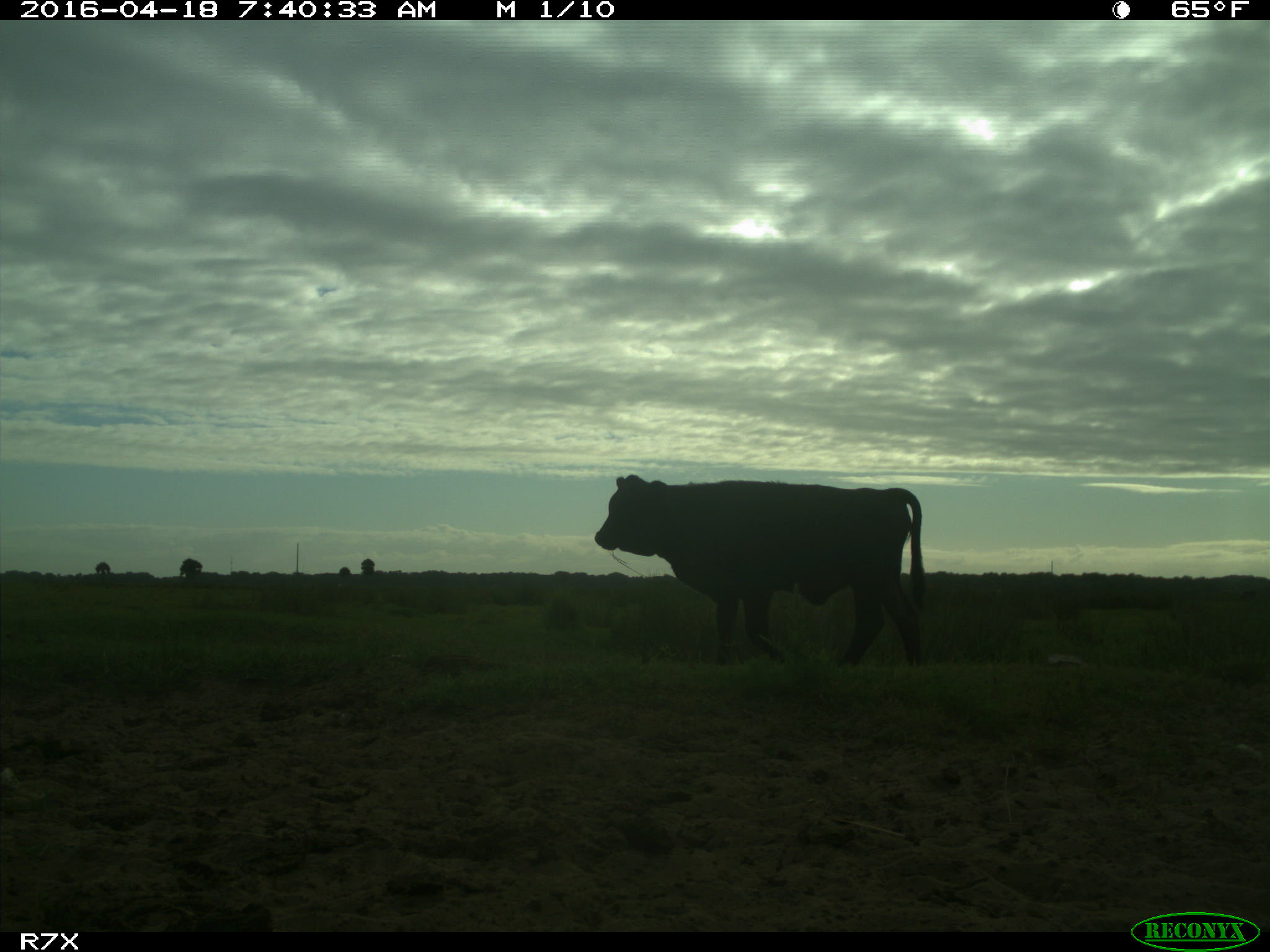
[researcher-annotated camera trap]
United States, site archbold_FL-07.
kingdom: Animalia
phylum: Chordata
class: Mammalia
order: Artiodactyla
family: Bovidae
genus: Bos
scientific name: Bos taurus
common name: domestic cow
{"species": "Bos taurus (domestic cow)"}